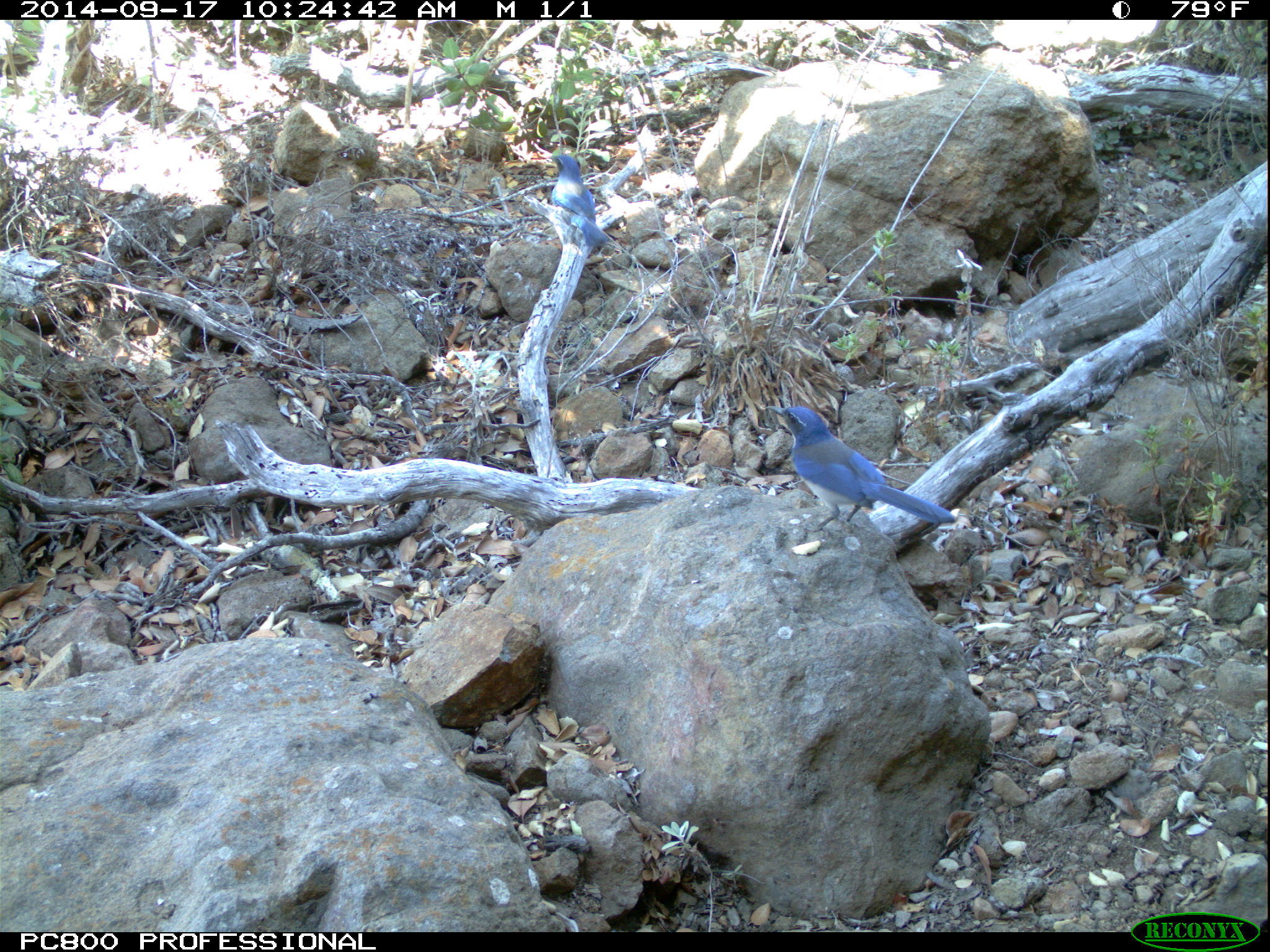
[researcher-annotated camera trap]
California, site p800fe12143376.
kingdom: Animalia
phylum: Chordata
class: Aves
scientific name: Aves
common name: bird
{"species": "bird (Aves)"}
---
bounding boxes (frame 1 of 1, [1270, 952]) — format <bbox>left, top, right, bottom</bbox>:
bird: <bbox>763, 405, 956, 532</bbox>